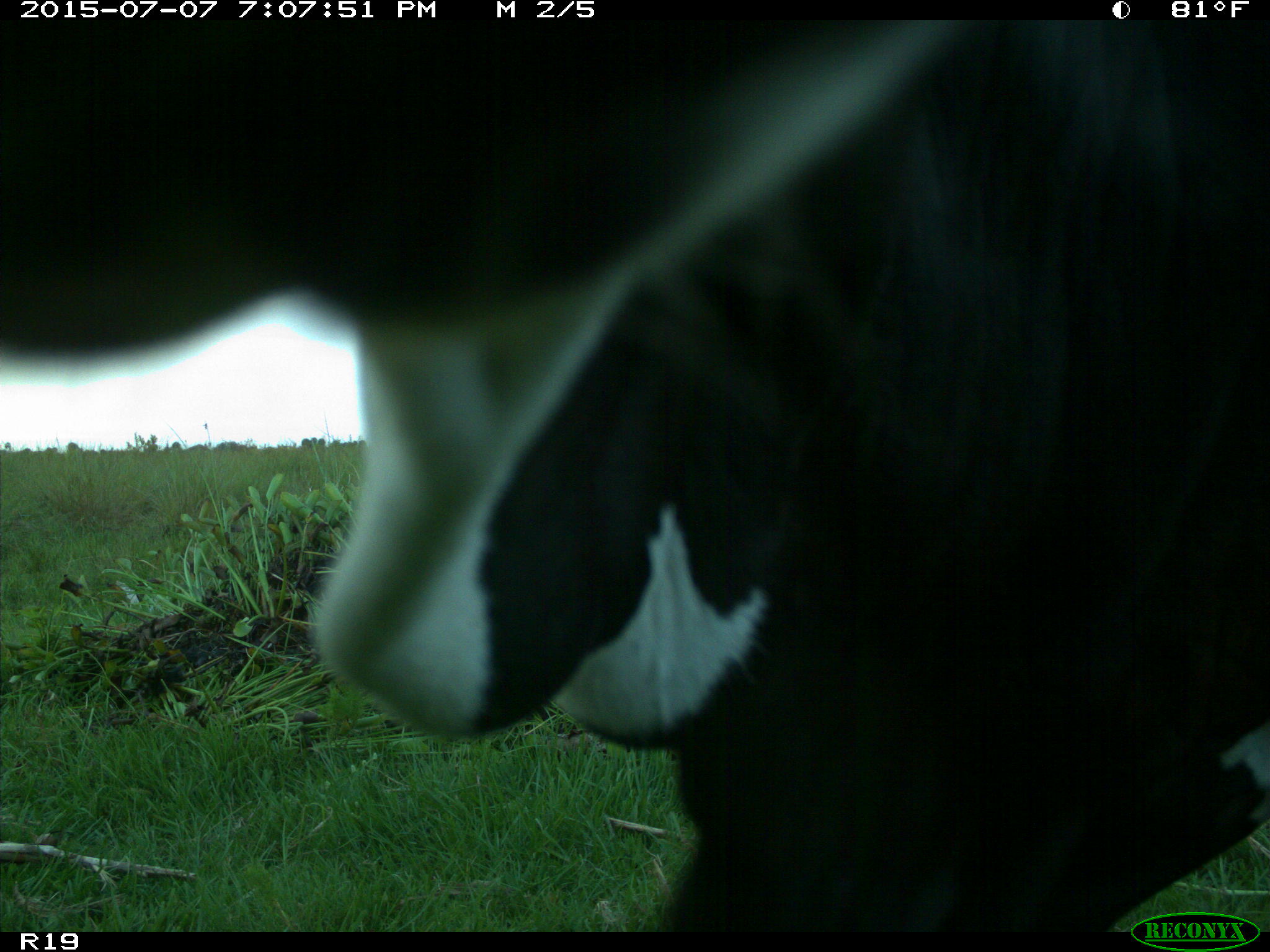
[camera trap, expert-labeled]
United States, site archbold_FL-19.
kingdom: Animalia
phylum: Chordata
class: Mammalia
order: Artiodactyla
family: Bovidae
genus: Bos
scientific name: Bos taurus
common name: domestic cow